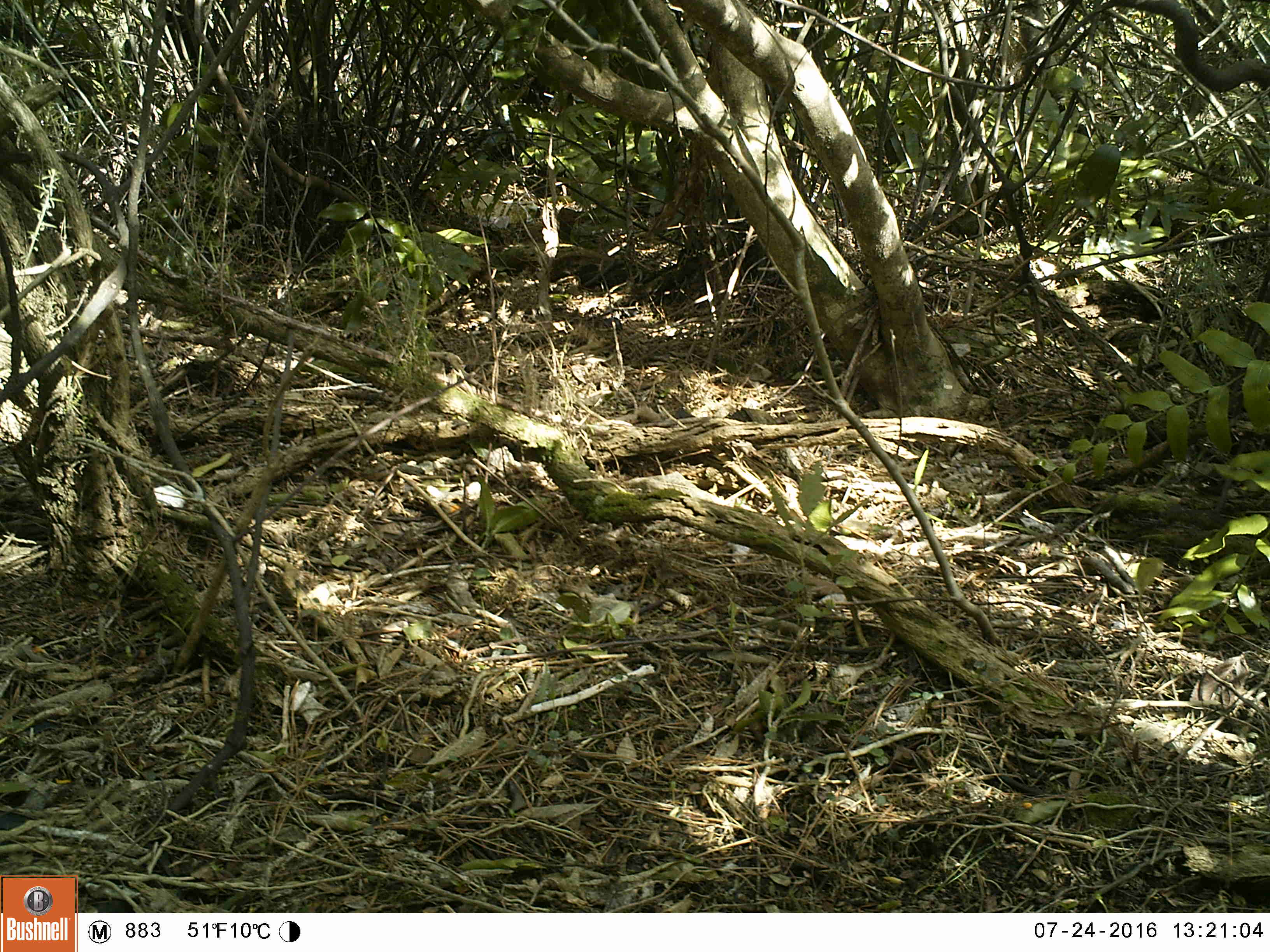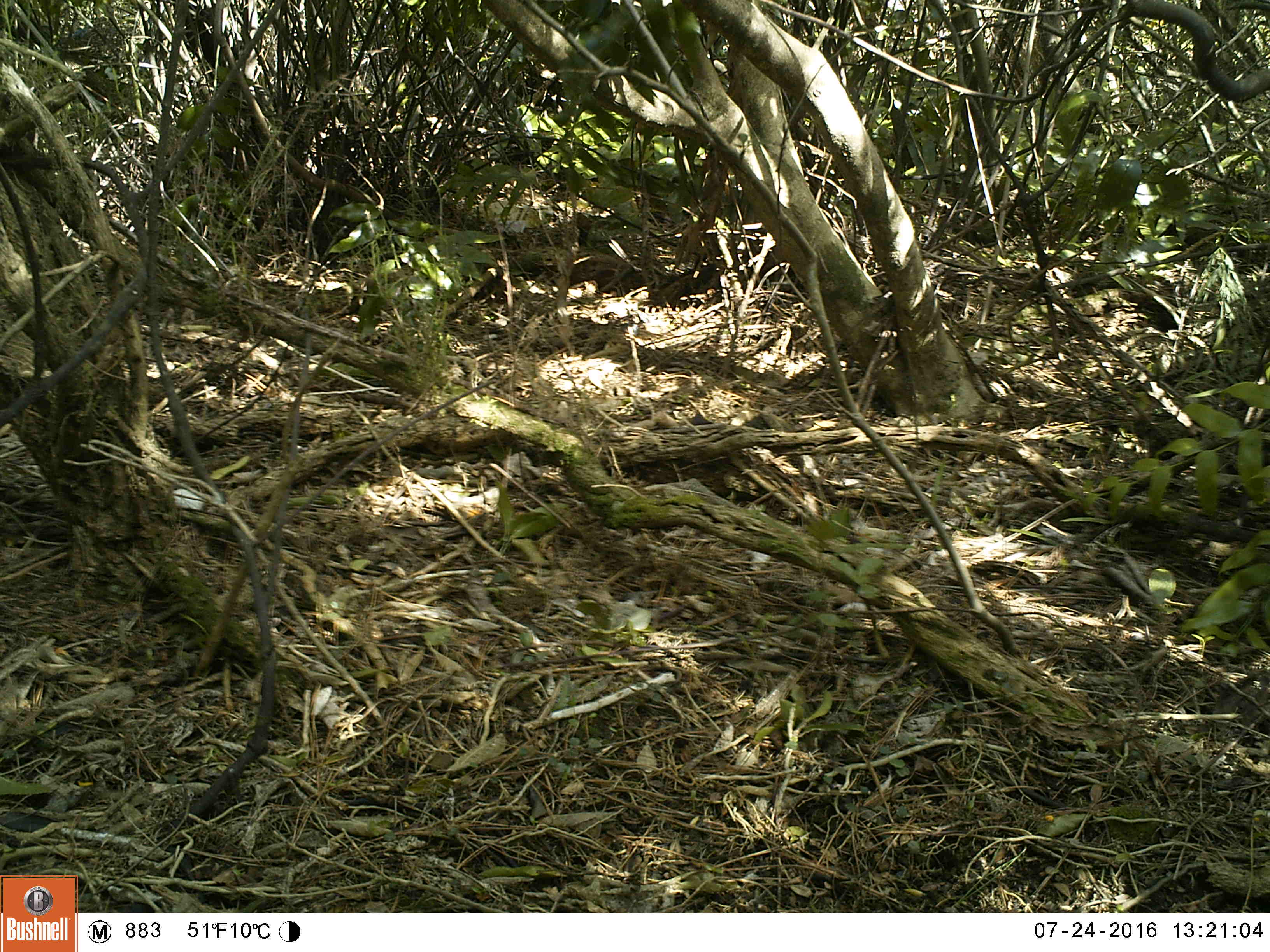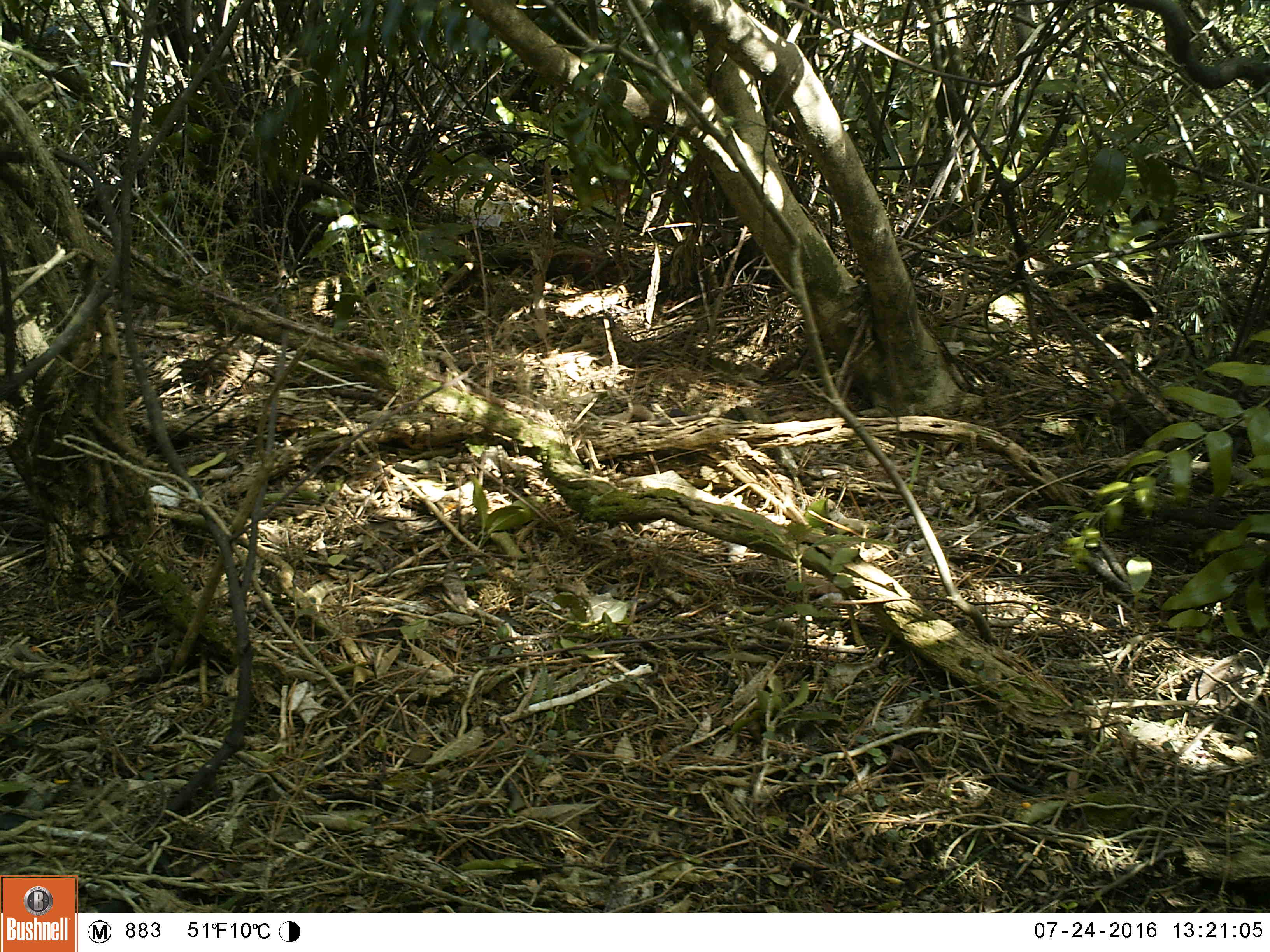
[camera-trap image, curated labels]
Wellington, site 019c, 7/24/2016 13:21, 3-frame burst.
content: no animal present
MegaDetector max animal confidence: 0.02